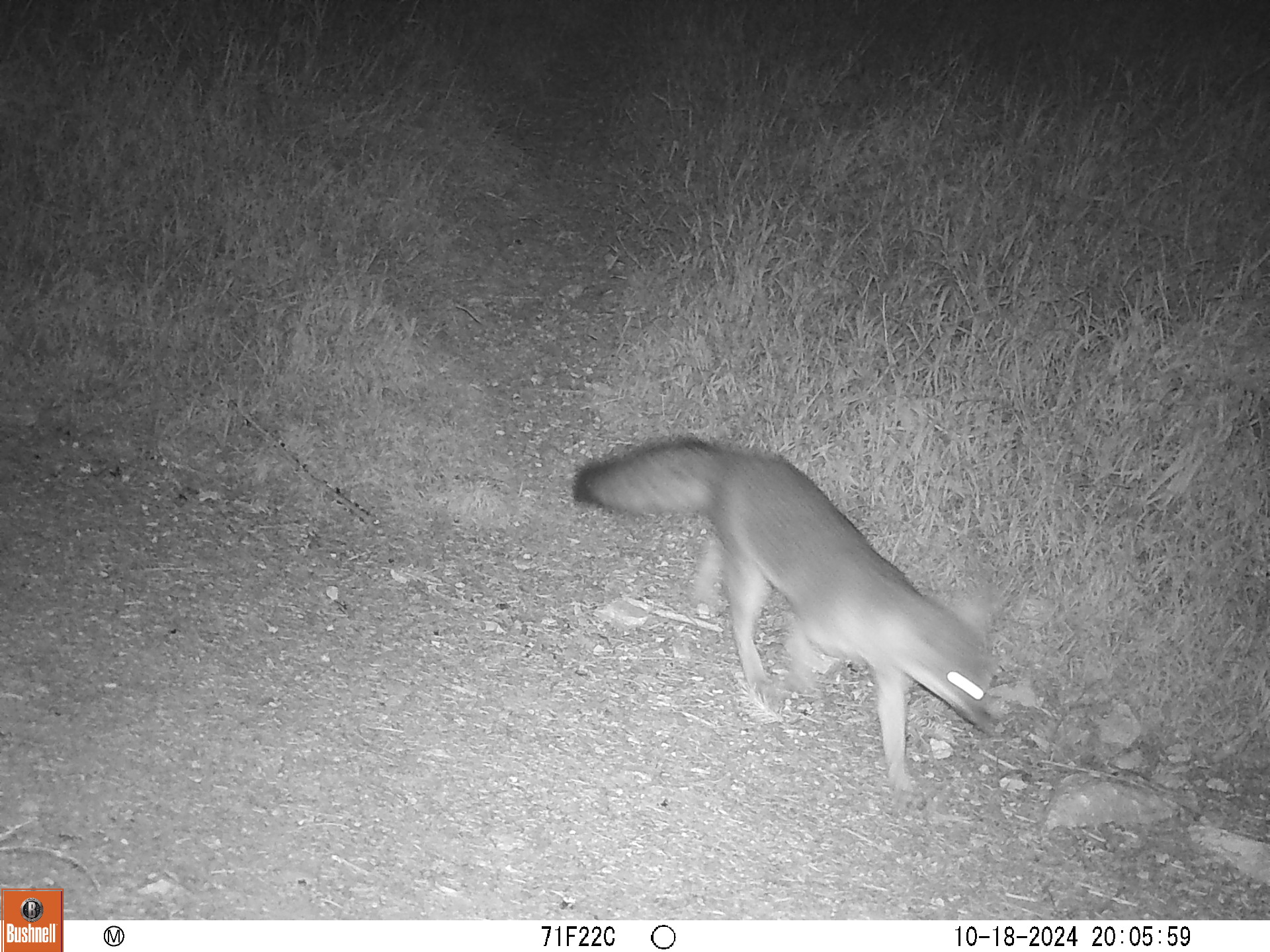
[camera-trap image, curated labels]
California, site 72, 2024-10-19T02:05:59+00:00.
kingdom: Animalia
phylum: Chordata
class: Mammalia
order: Carnivora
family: Canidae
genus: Urocyon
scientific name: Urocyon cinereoargenteus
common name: gray fox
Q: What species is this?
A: Gray fox (Urocyon cinereoargenteus).